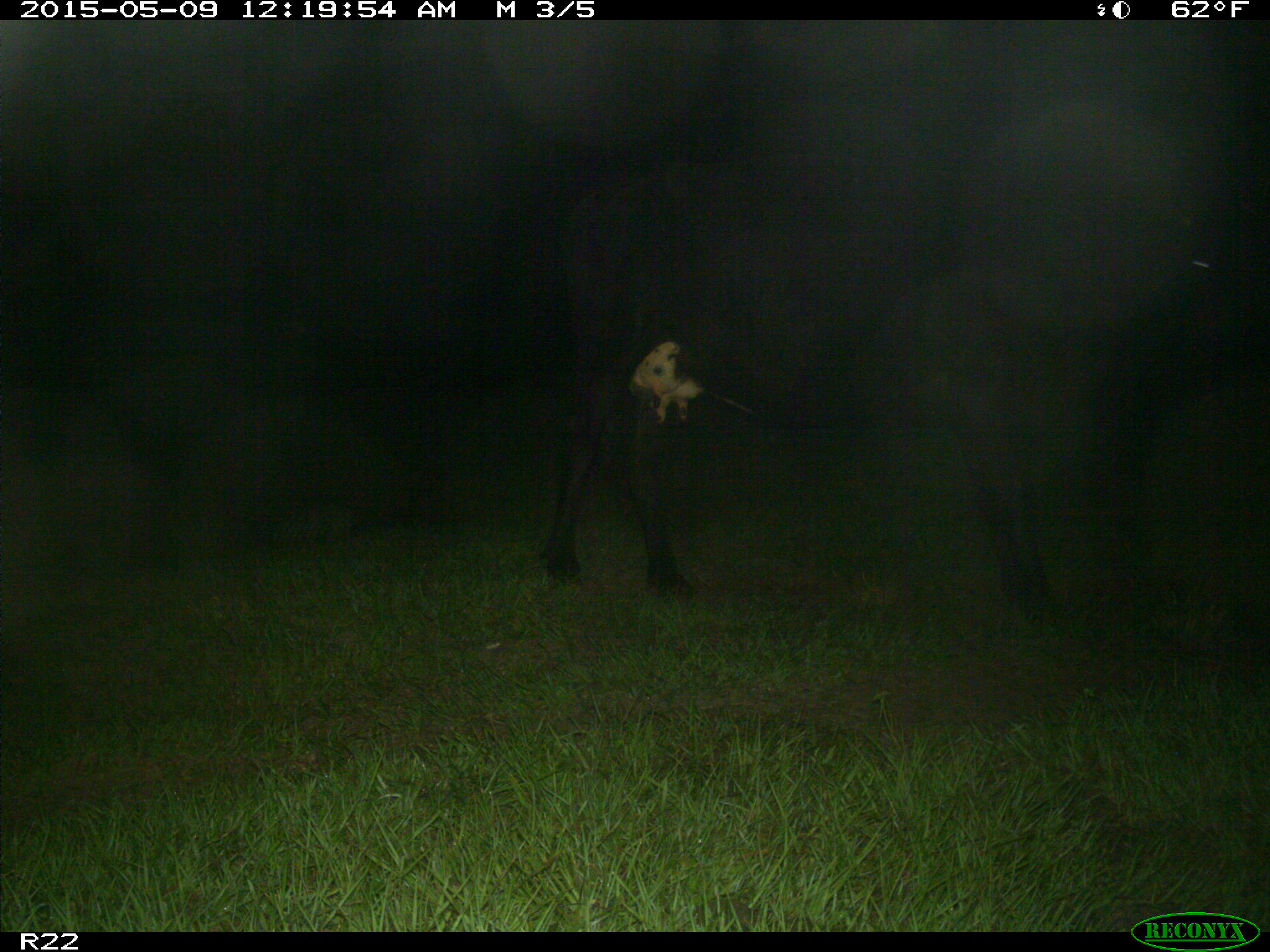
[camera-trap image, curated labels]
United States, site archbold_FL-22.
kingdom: Animalia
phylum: Chordata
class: Mammalia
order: Artiodactyla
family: Bovidae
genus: Bos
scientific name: Bos taurus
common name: domestic cow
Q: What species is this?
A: Bos taurus (domestic cow).